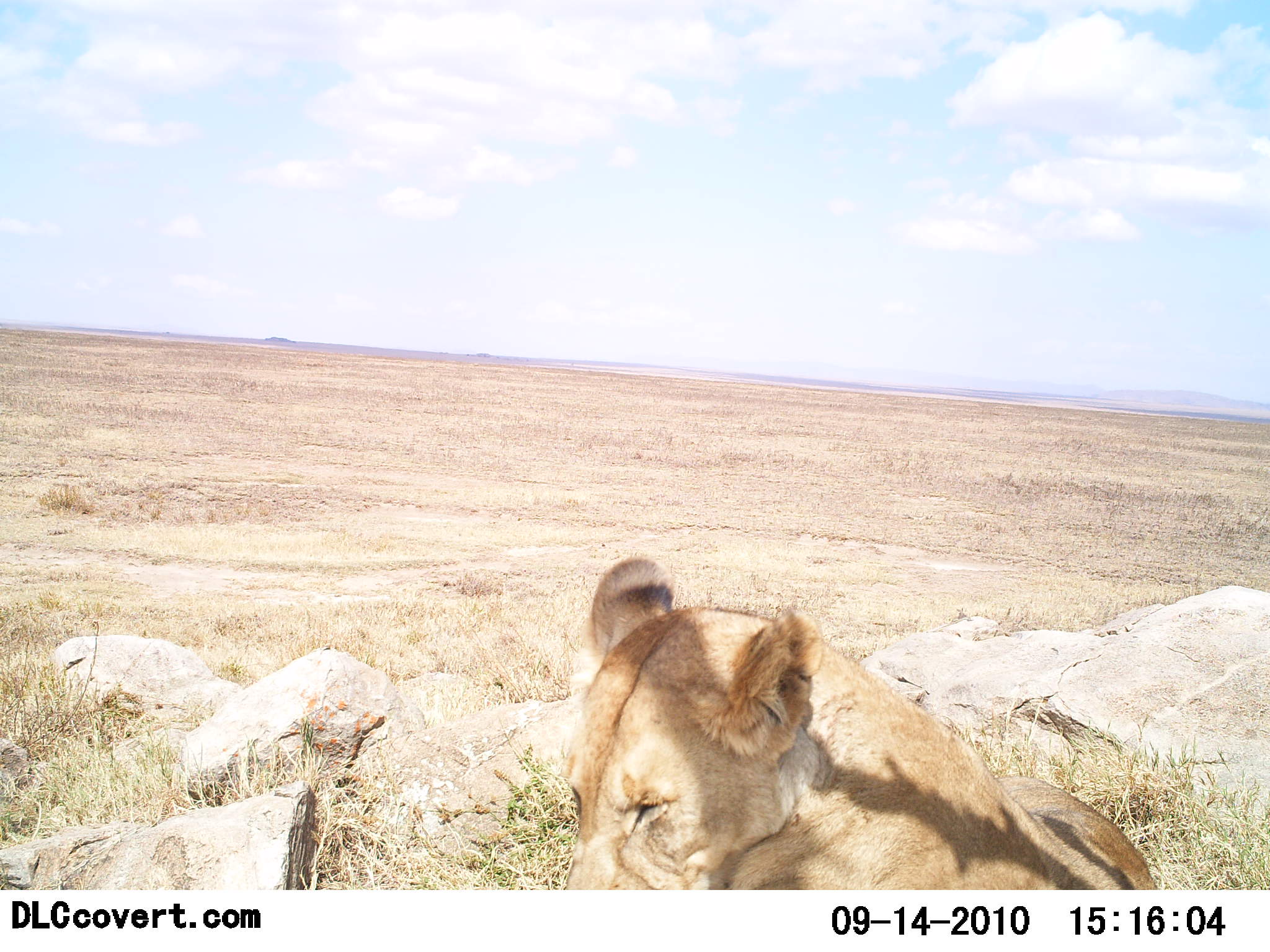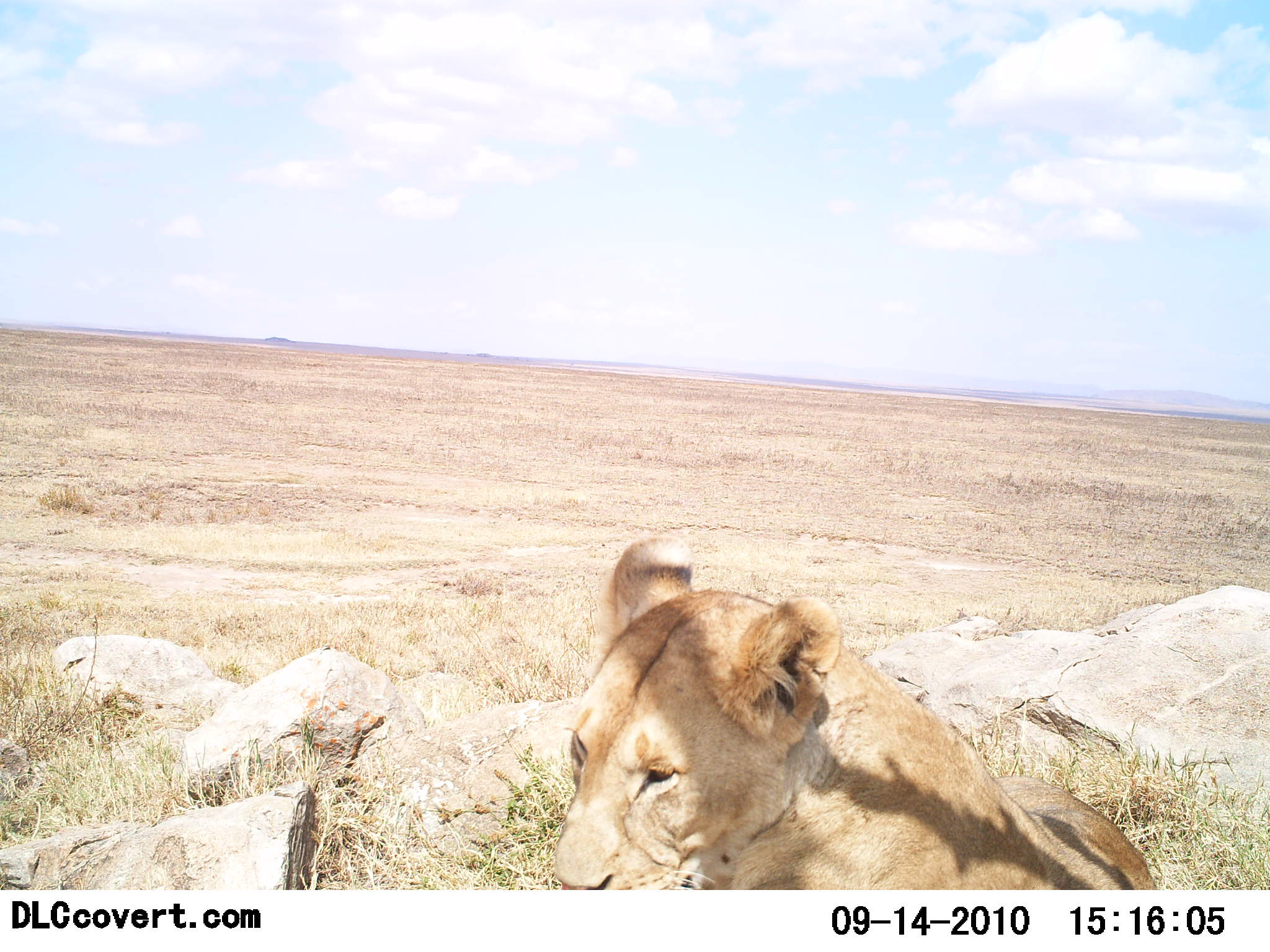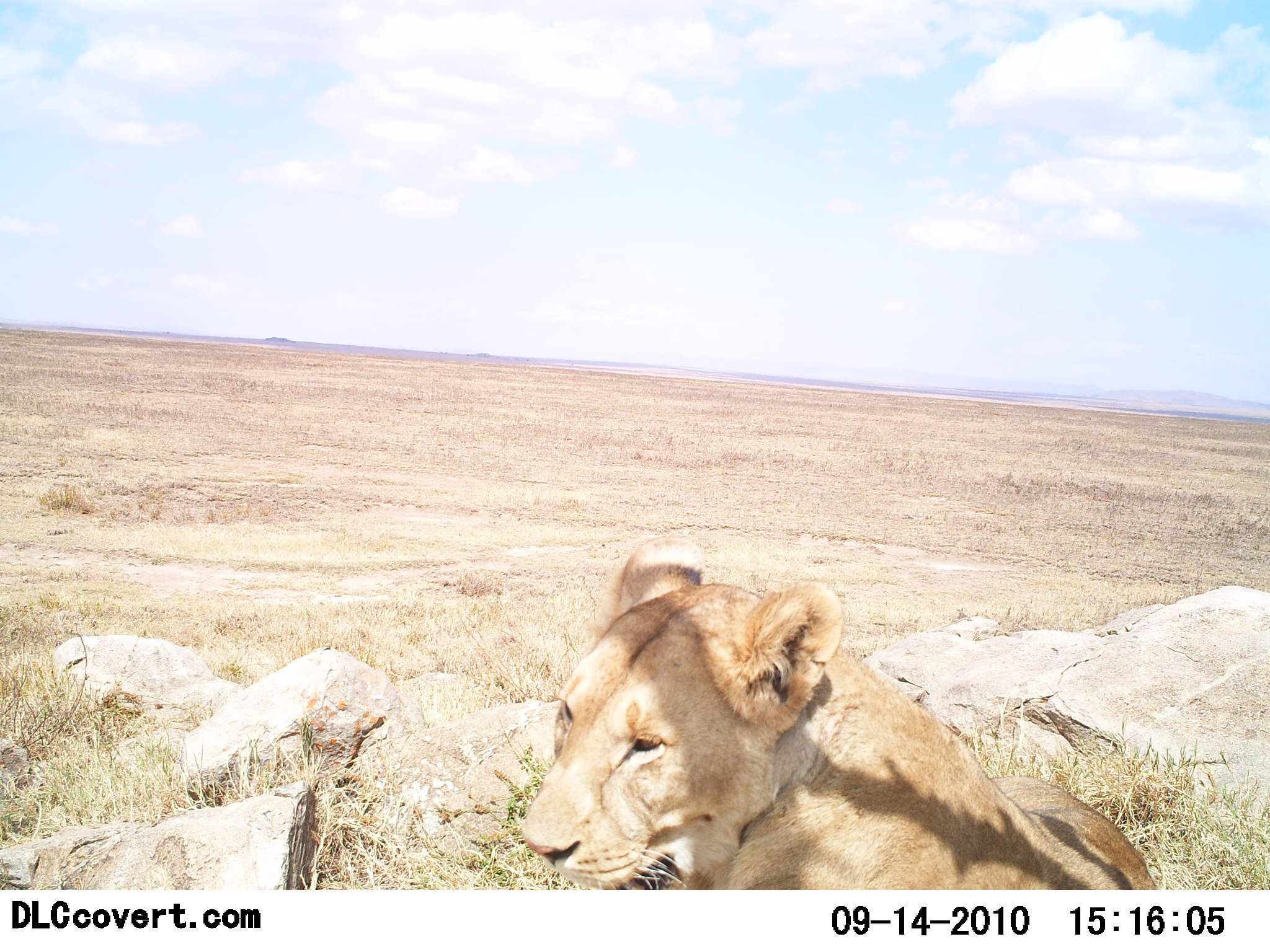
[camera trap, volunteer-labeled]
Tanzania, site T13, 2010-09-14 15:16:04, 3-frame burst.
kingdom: Animalia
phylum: Chordata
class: Mammalia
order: Carnivora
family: Felidae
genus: Panthera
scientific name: Panthera leo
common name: lion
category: lionfemale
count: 1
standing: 0%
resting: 100%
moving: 0%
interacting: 0%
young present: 0%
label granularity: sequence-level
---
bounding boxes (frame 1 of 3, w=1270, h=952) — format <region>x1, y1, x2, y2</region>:
animal: <region>565, 553, 1157, 889</region>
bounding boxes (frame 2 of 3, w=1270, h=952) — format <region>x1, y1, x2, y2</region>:
animal: <region>551, 532, 1160, 891</region>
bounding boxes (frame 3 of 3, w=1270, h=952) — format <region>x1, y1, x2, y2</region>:
animal: <region>521, 535, 1160, 890</region>